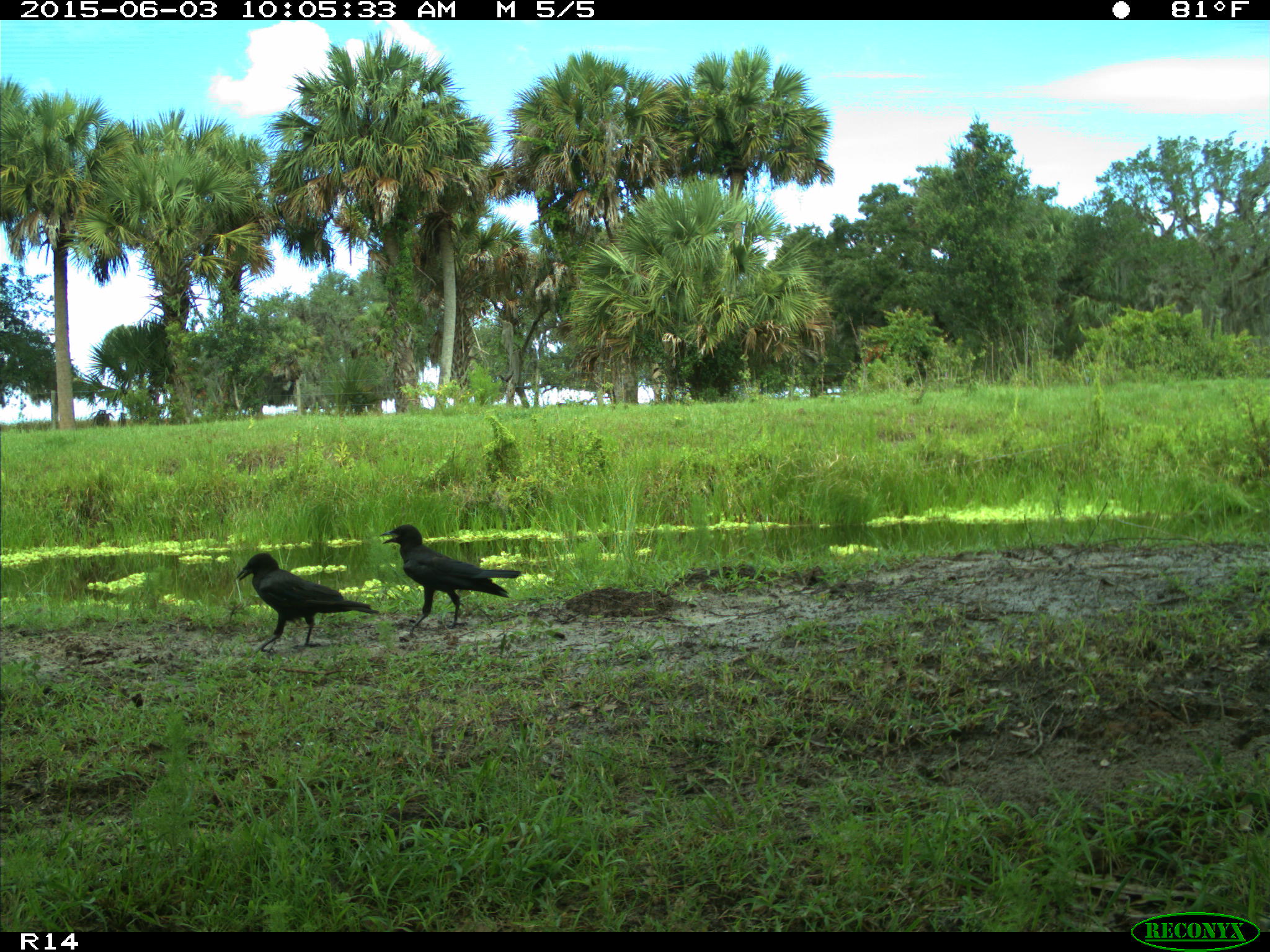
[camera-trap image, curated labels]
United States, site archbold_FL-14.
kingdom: Animalia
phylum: Chordata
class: Aves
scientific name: Aves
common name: birds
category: unidentified bird